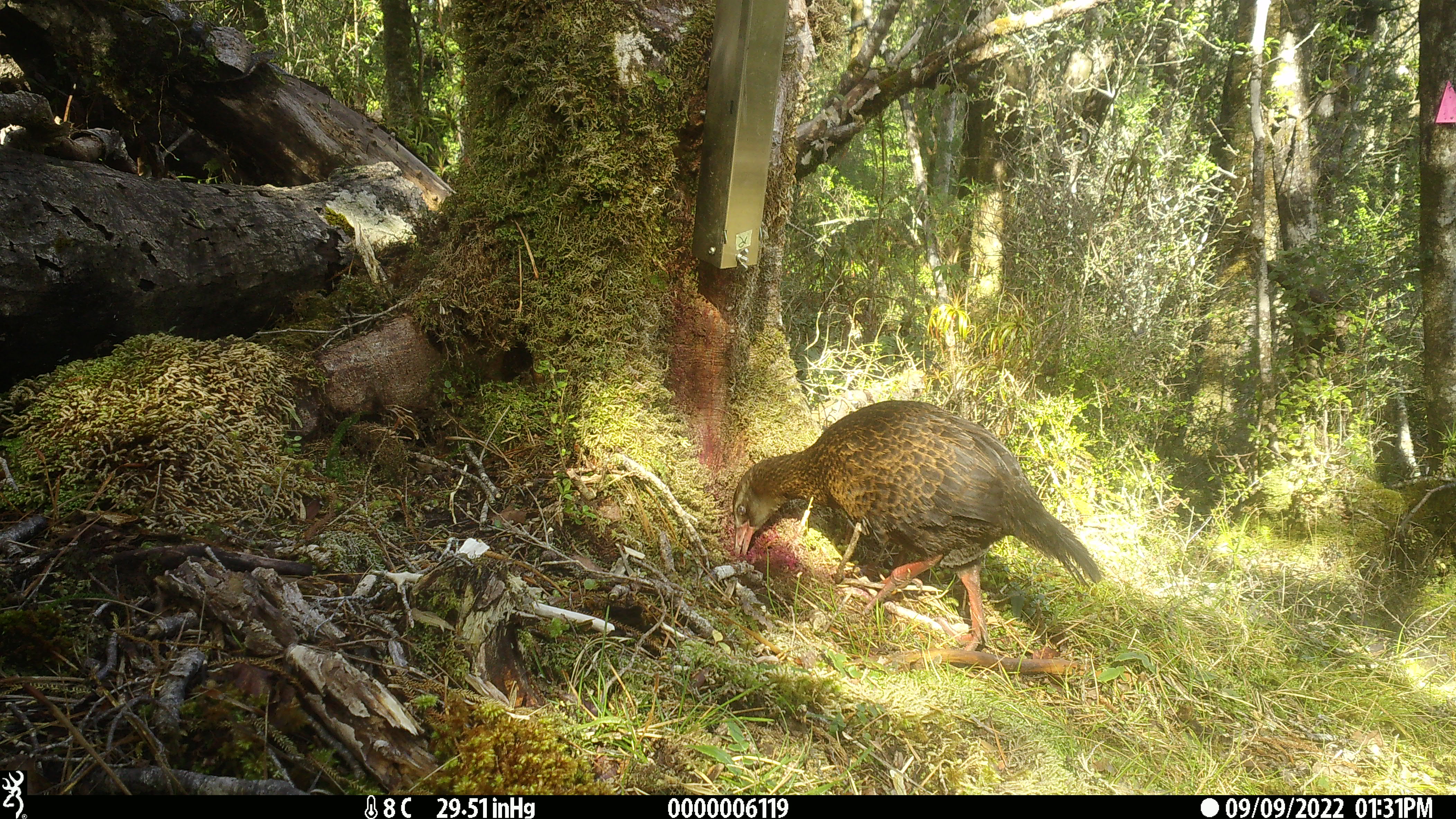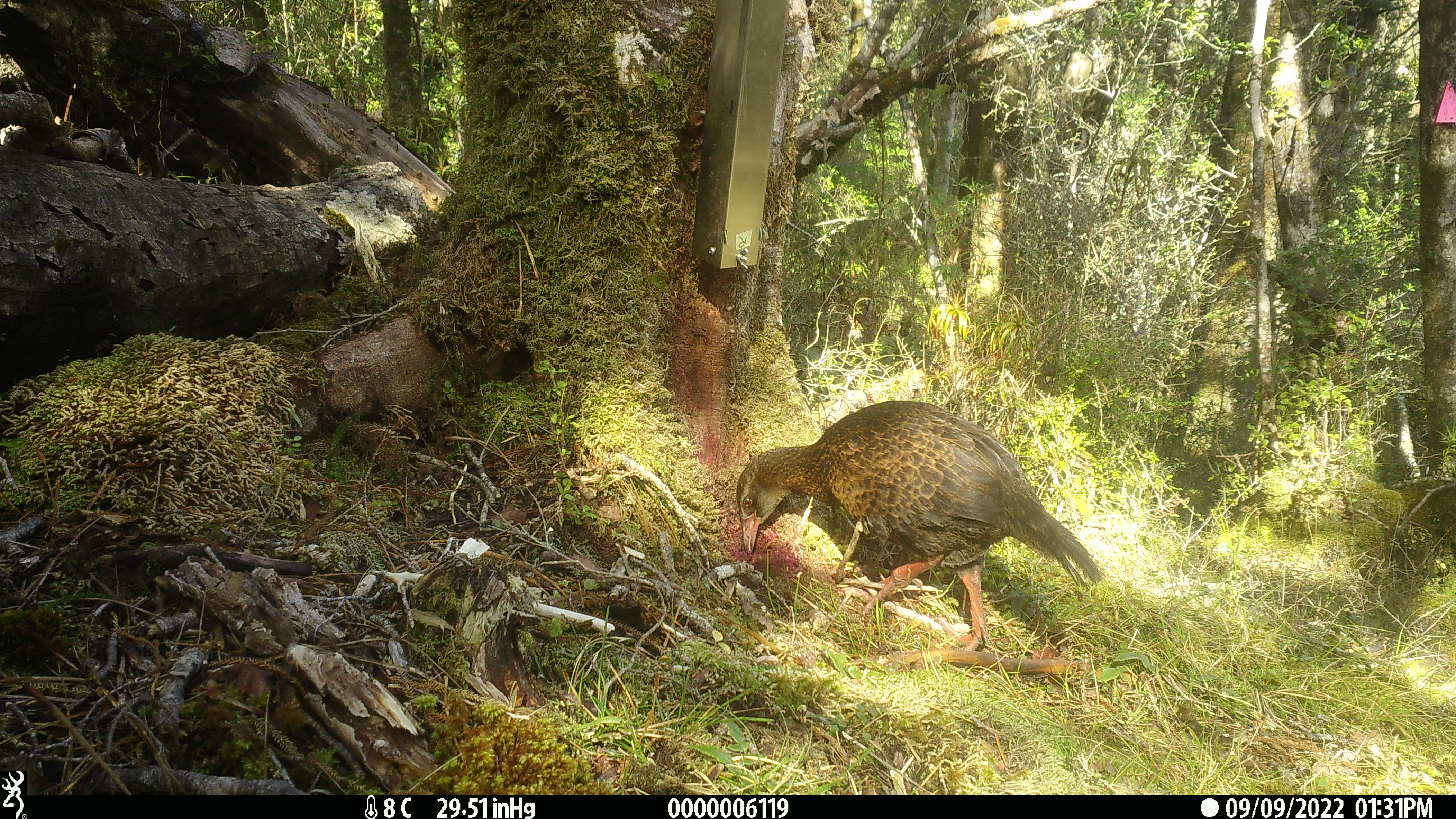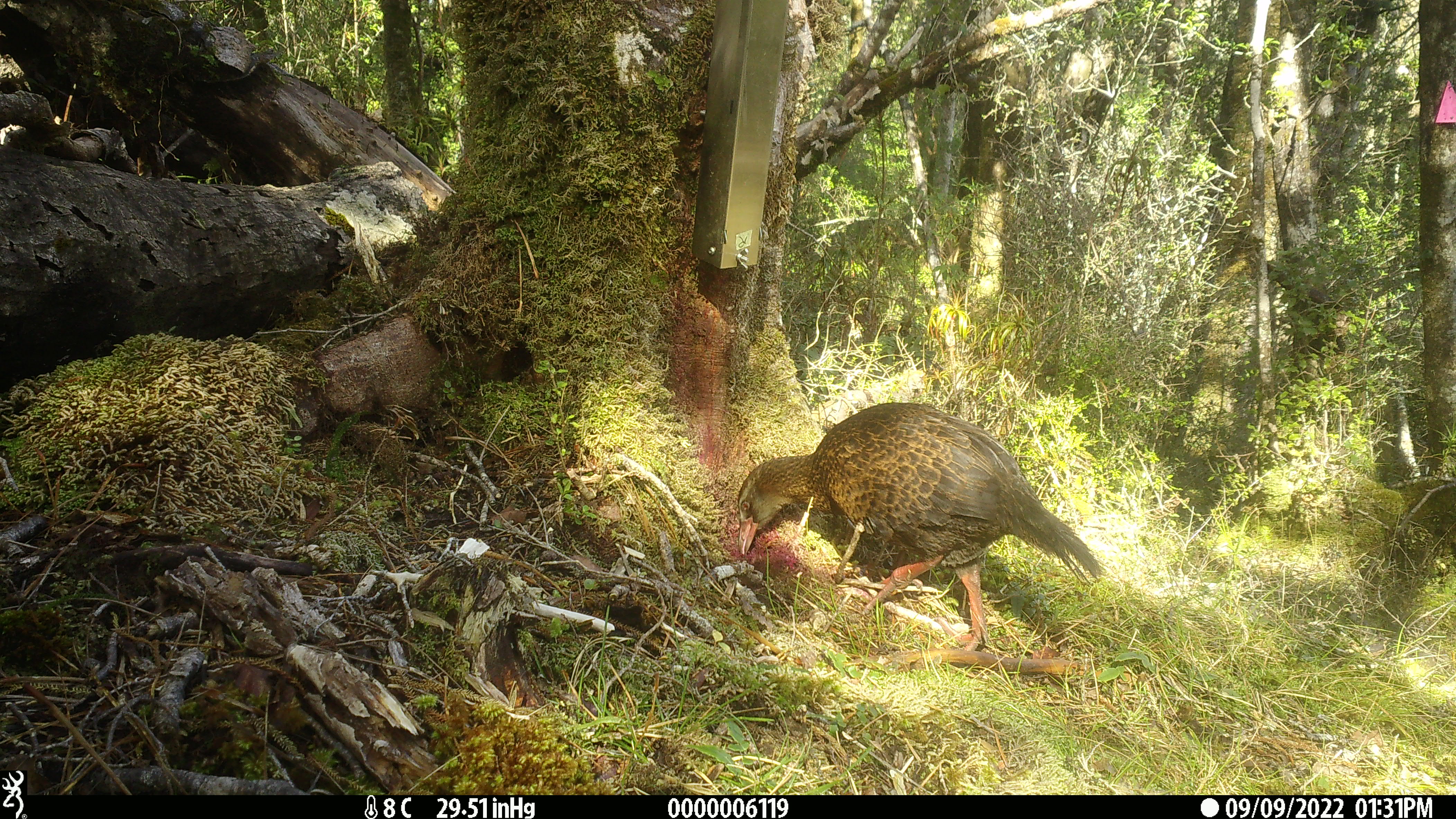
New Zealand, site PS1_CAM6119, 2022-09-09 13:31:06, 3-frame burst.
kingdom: Animalia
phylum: Chordata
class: Aves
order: Gruiformes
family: Rallidae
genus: Gallirallus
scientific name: Gallirallus australis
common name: weka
Weka (Gallirallus australis).